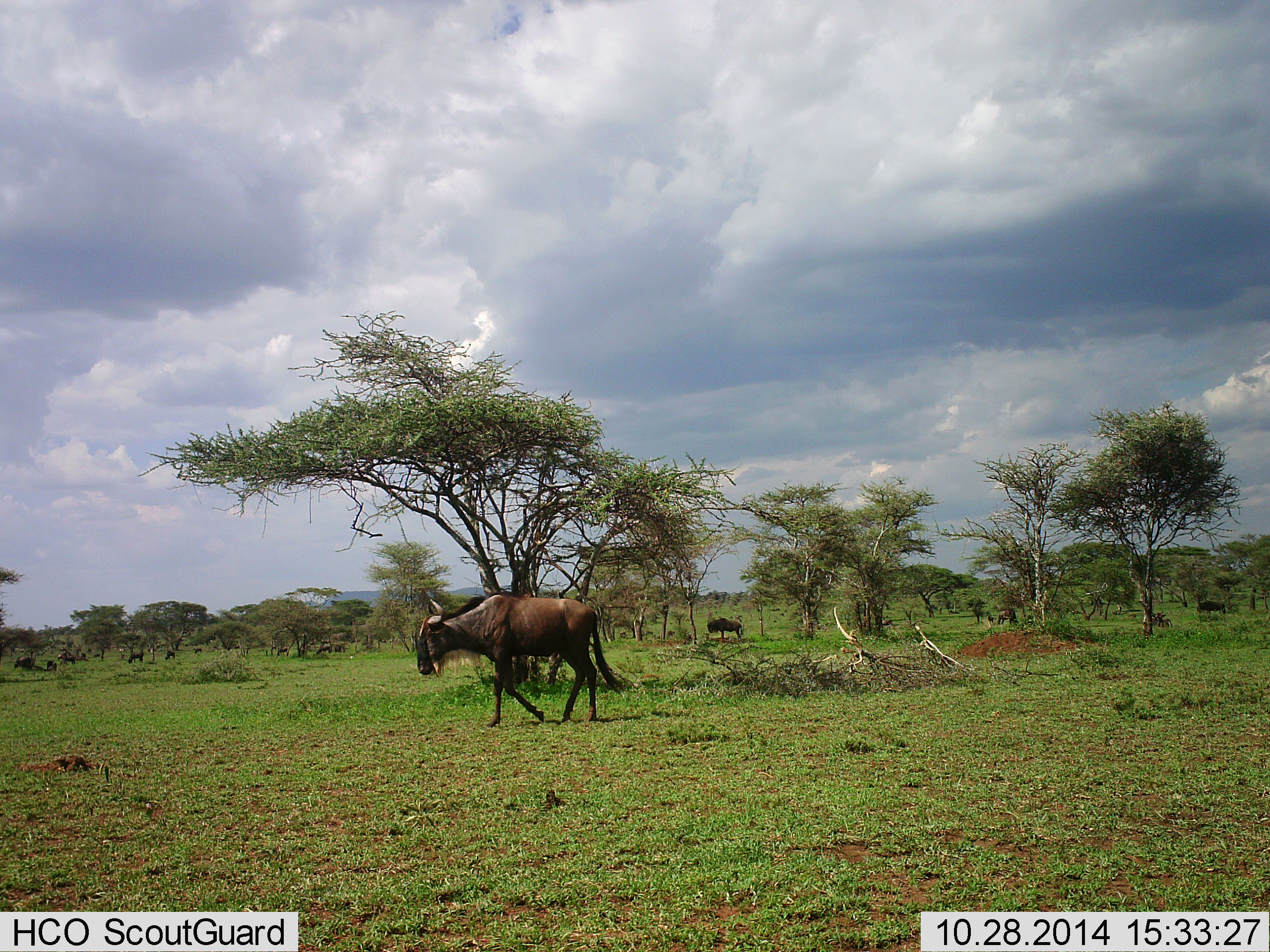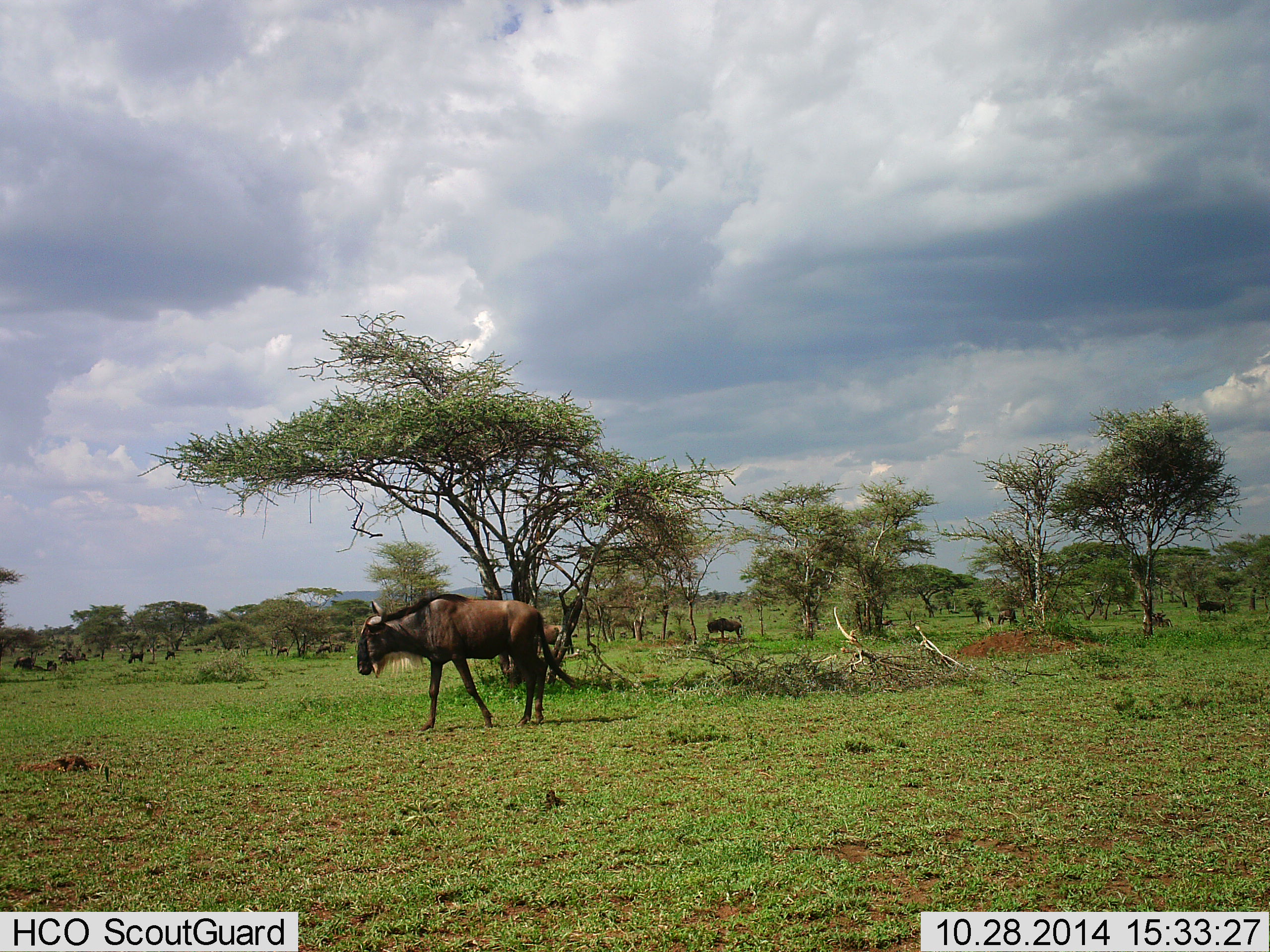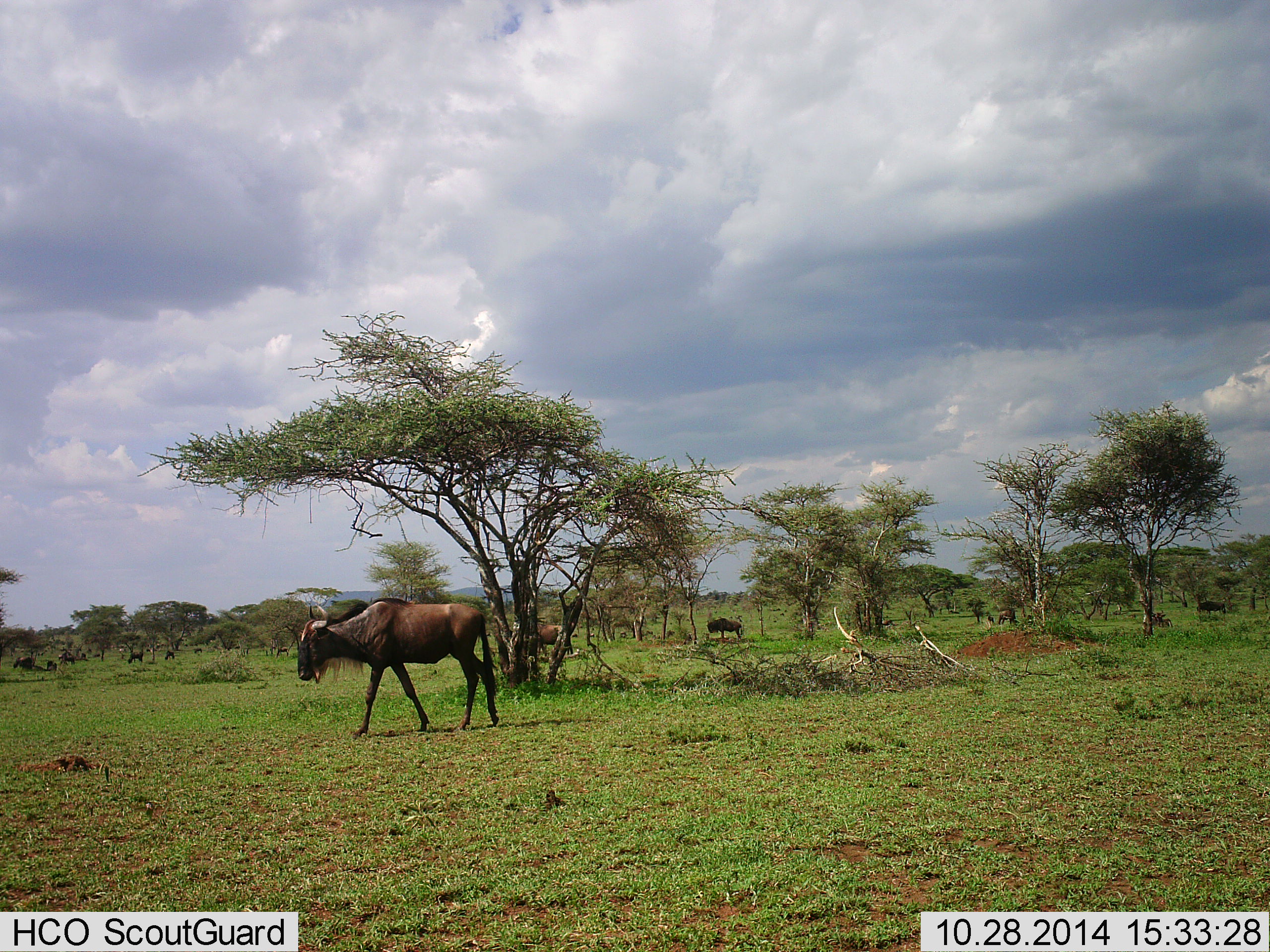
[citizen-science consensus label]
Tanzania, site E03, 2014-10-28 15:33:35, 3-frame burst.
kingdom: Animalia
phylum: Chordata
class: Mammalia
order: Artiodactyla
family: Bovidae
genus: Connochaetes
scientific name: Connochaetes taurinus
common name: blue wildebeest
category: wildebeest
Wildebeest (blue wildebeest) (Connochaetes taurinus), count 9. Behavior (volunteer vote fractions): standing 50%, resting 20%, moving 100%, interacting 0%. Young present (vote fraction): 0%. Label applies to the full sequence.